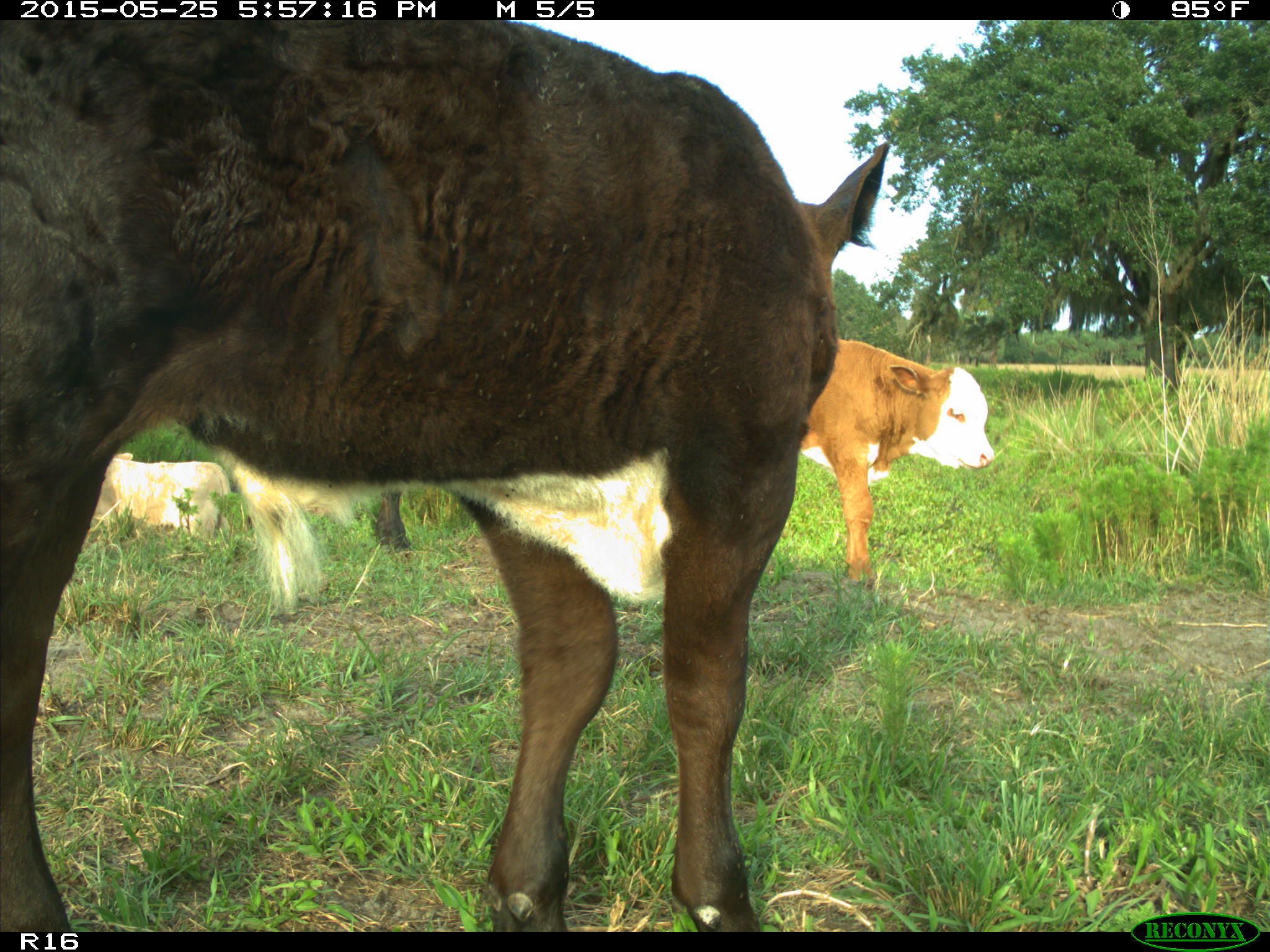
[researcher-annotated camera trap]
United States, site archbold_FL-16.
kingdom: Animalia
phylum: Chordata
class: Mammalia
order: Artiodactyla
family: Bovidae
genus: Bos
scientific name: Bos taurus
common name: domestic cow